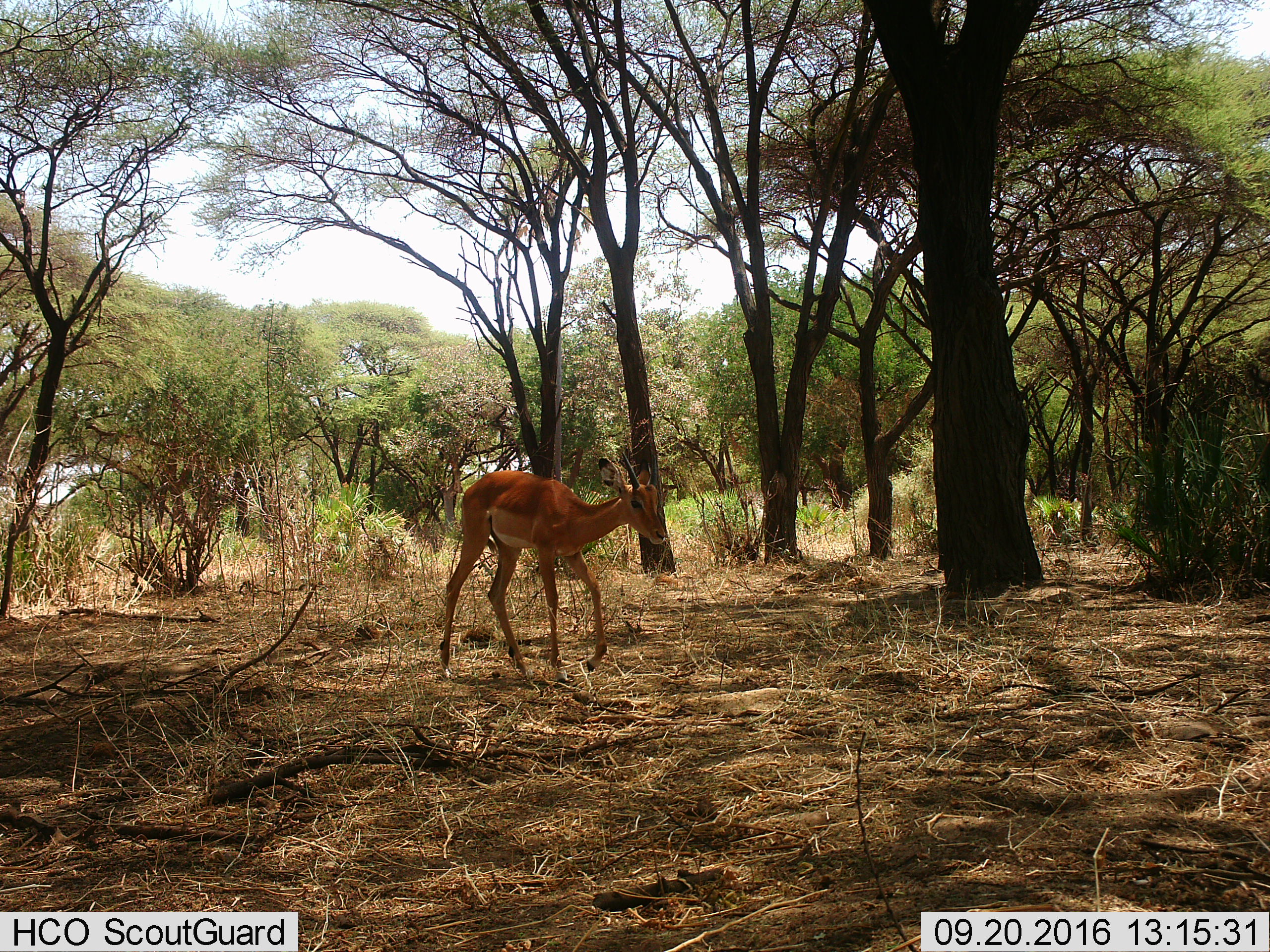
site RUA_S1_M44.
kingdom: Animalia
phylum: Chordata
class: Mammalia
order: Artiodactyla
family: Bovidae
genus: Aepyceros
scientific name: Aepyceros melampus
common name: impala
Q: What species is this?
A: Impala (Aepyceros melampus).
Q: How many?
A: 1.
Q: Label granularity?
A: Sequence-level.